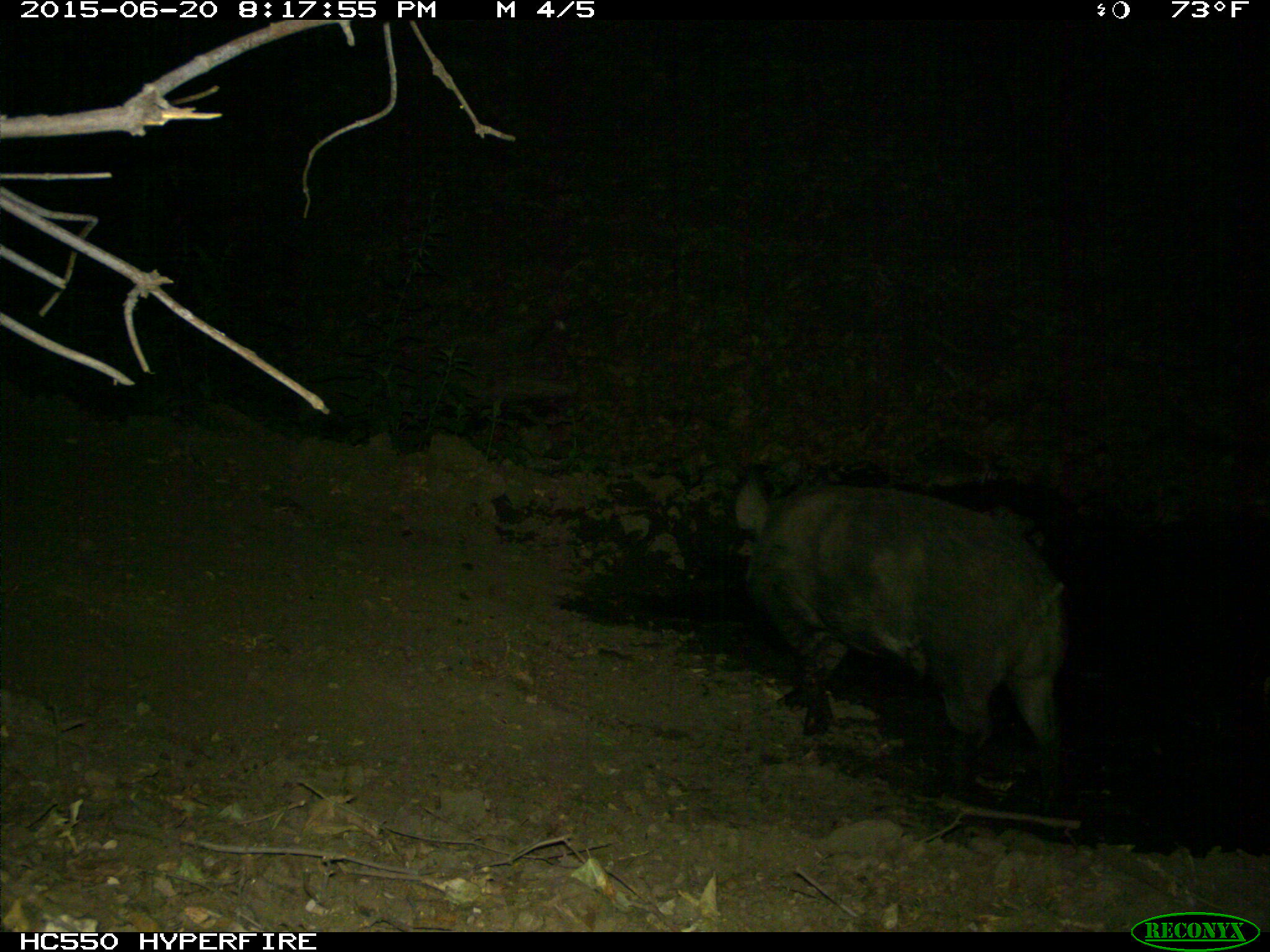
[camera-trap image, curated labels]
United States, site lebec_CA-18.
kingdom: Animalia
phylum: Chordata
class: Mammalia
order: Artiodactyla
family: Suidae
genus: Sus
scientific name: Sus scrofa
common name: wild boar